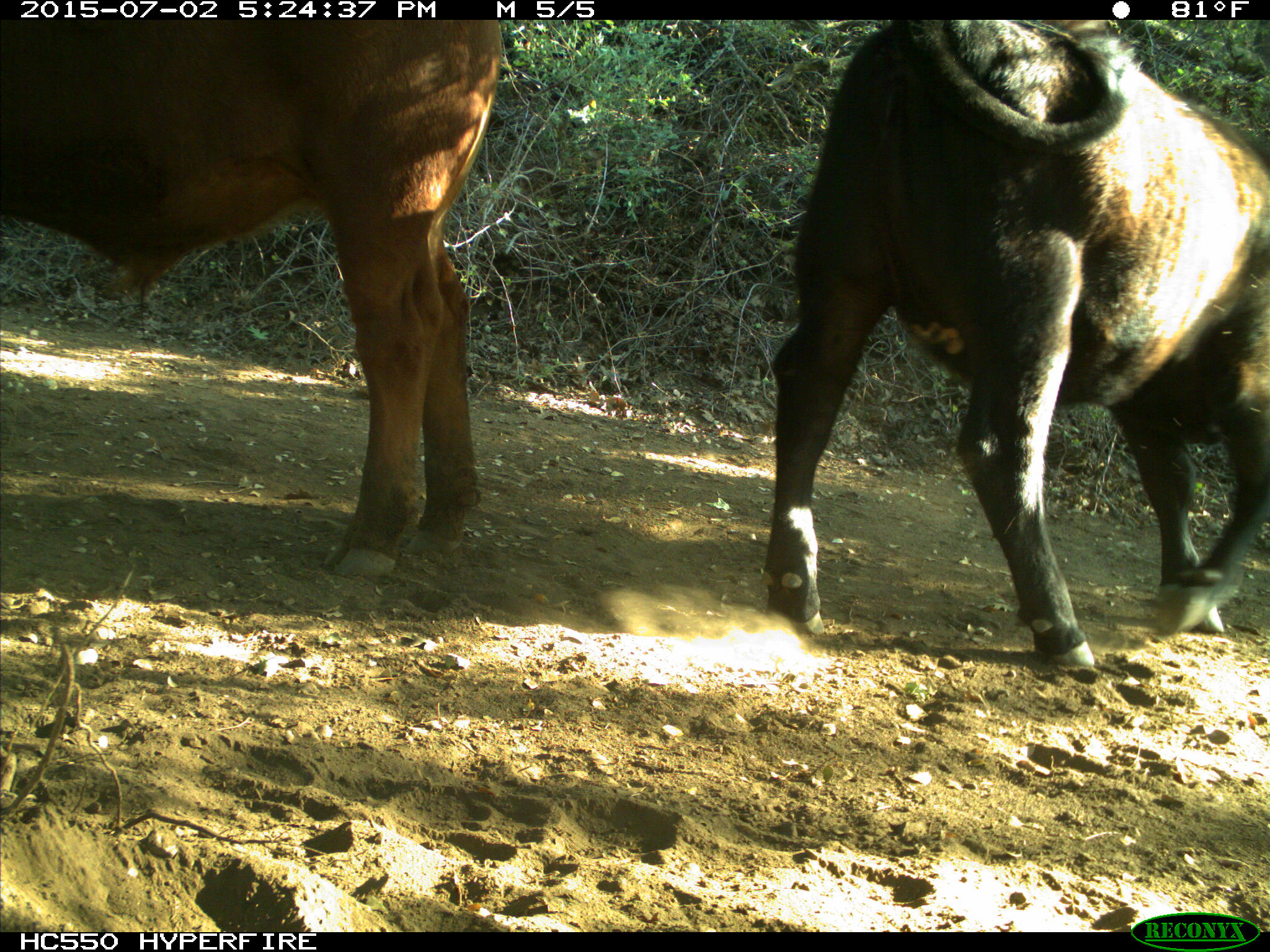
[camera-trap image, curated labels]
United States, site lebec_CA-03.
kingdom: Animalia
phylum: Chordata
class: Mammalia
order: Artiodactyla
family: Bovidae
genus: Bos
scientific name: Bos taurus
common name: domestic cow